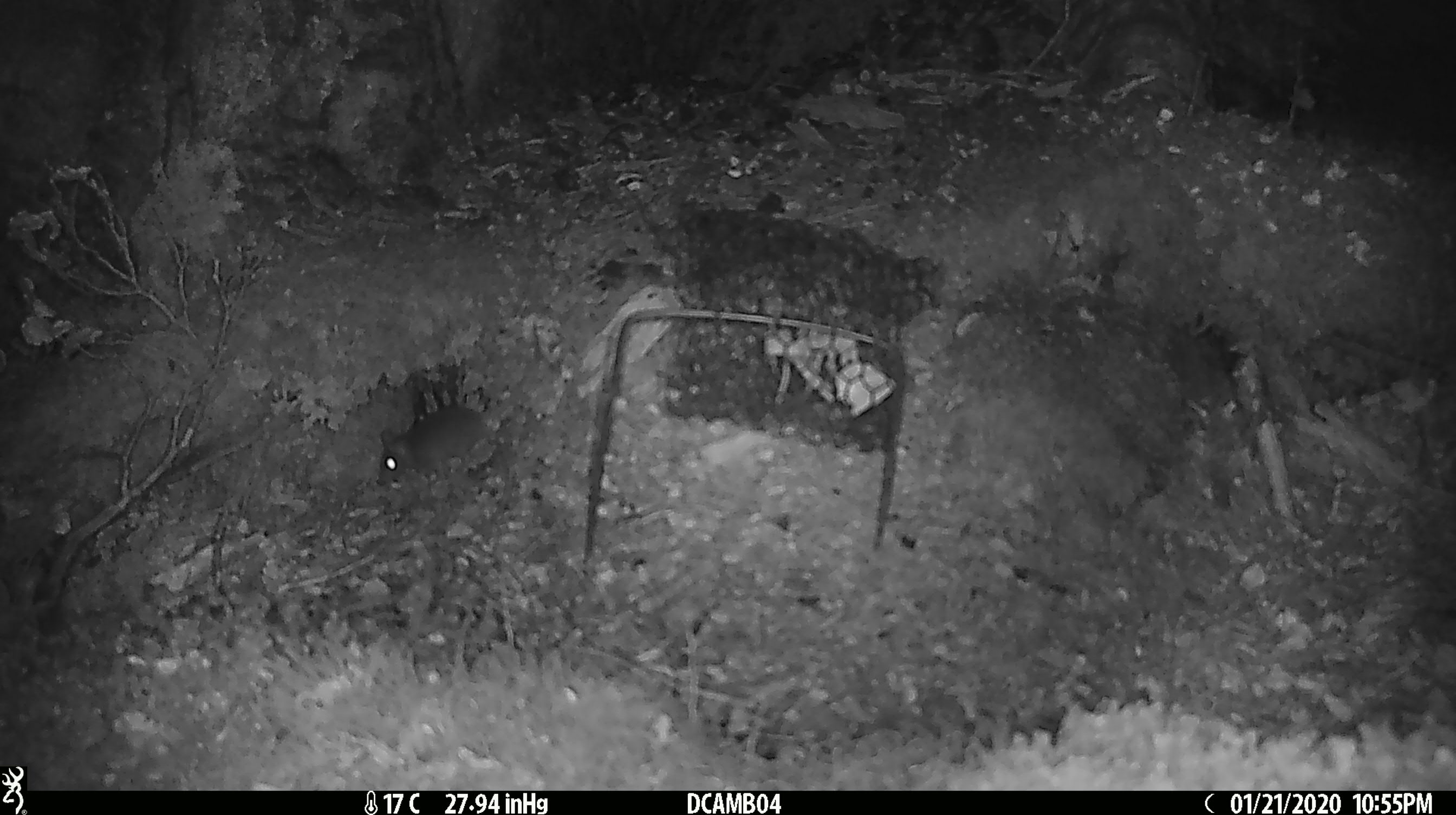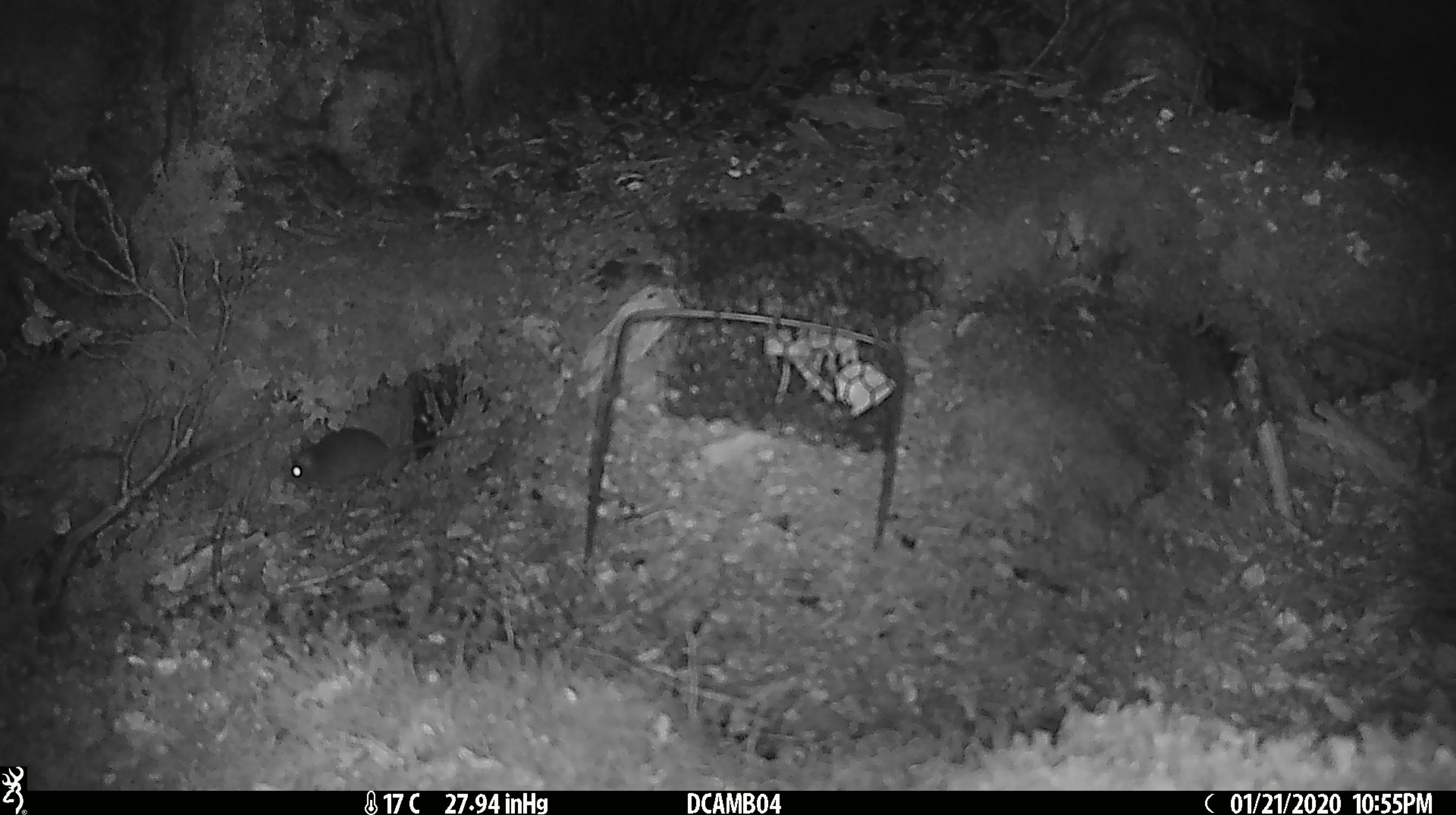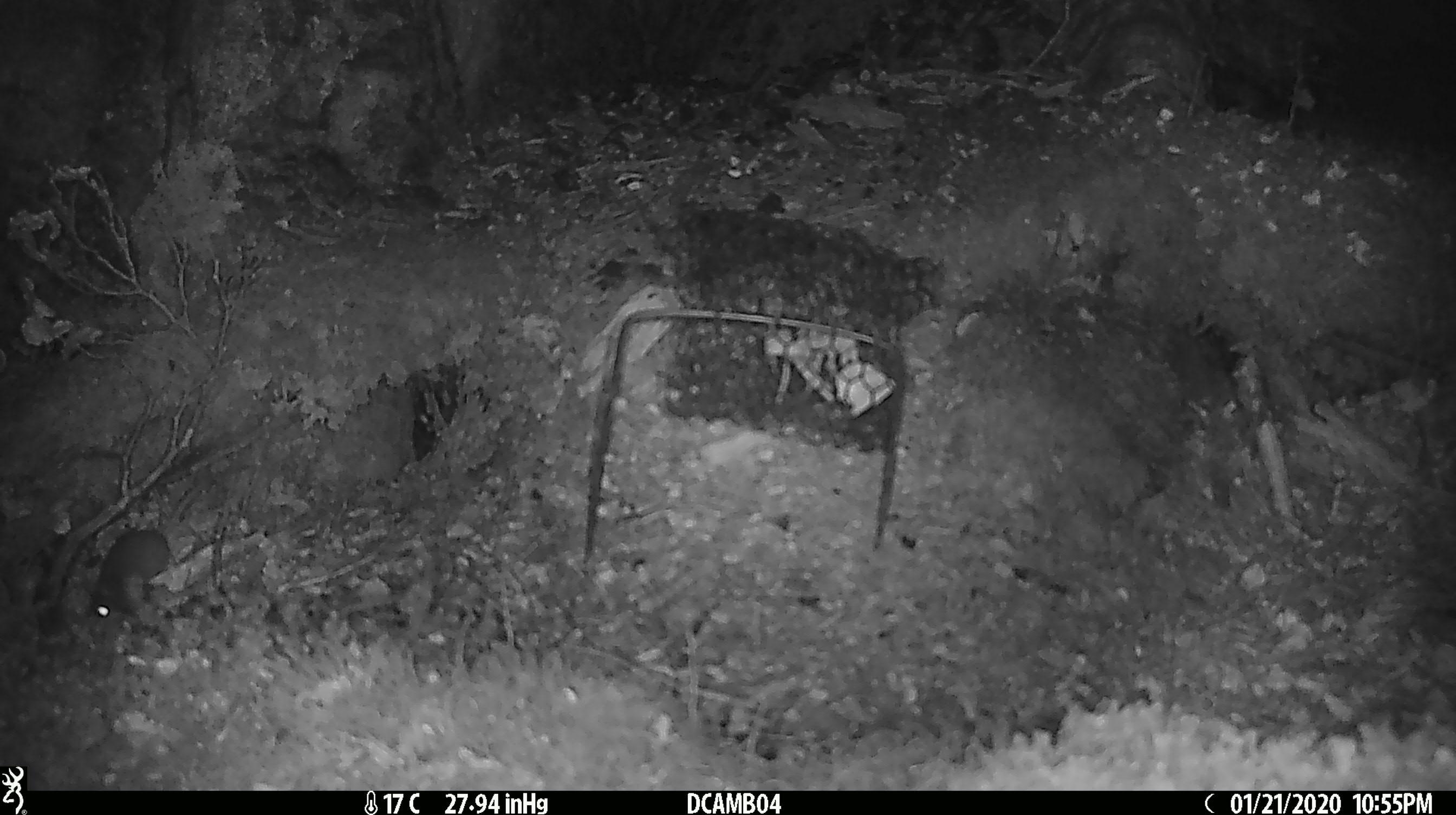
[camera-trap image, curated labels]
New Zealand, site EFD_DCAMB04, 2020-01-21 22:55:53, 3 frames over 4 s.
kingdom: Animalia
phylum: Chordata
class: Mammalia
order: Rodentia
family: Muridae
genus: Mus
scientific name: Mus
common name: mouse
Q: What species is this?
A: Mouse (Mus).